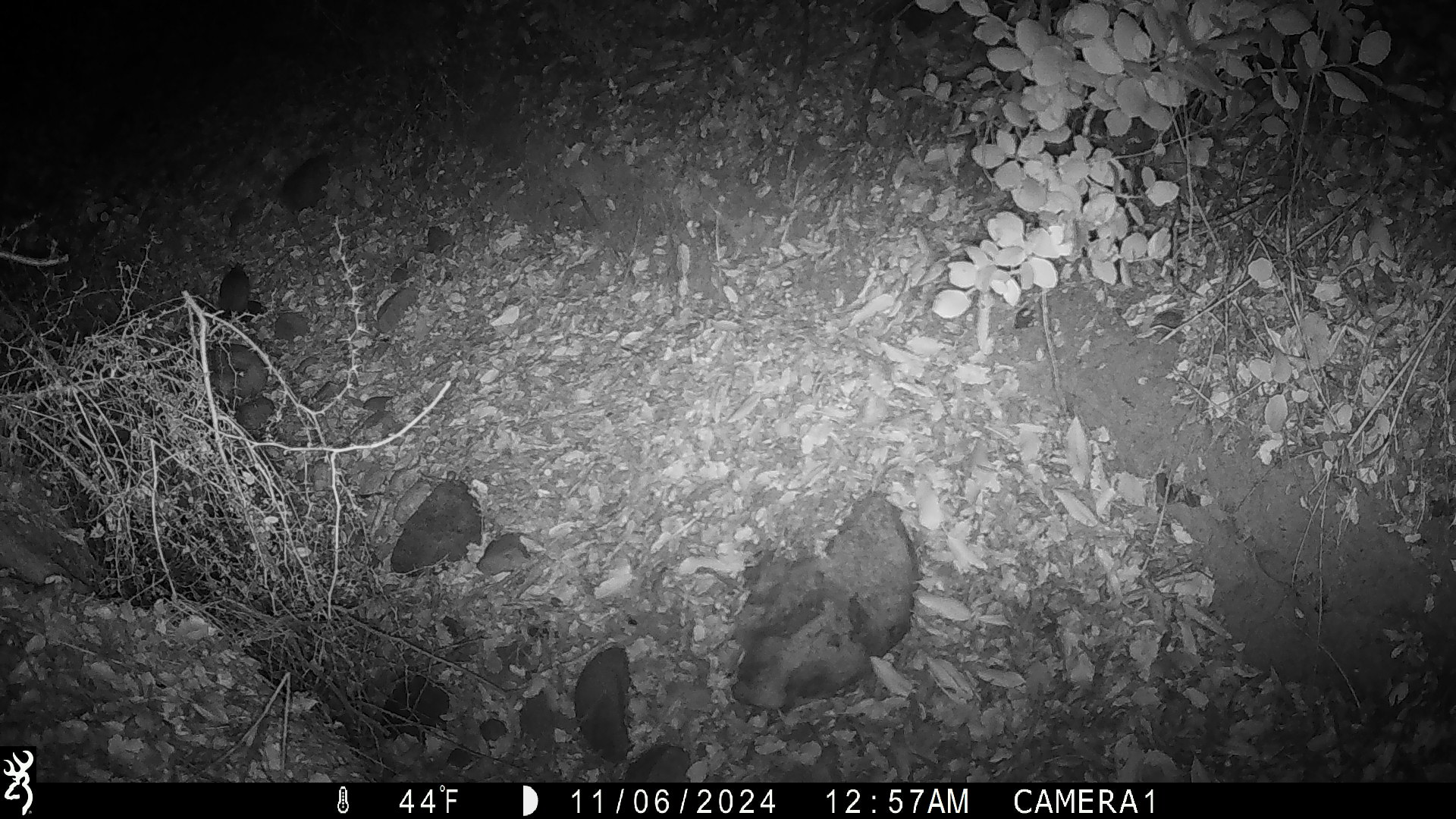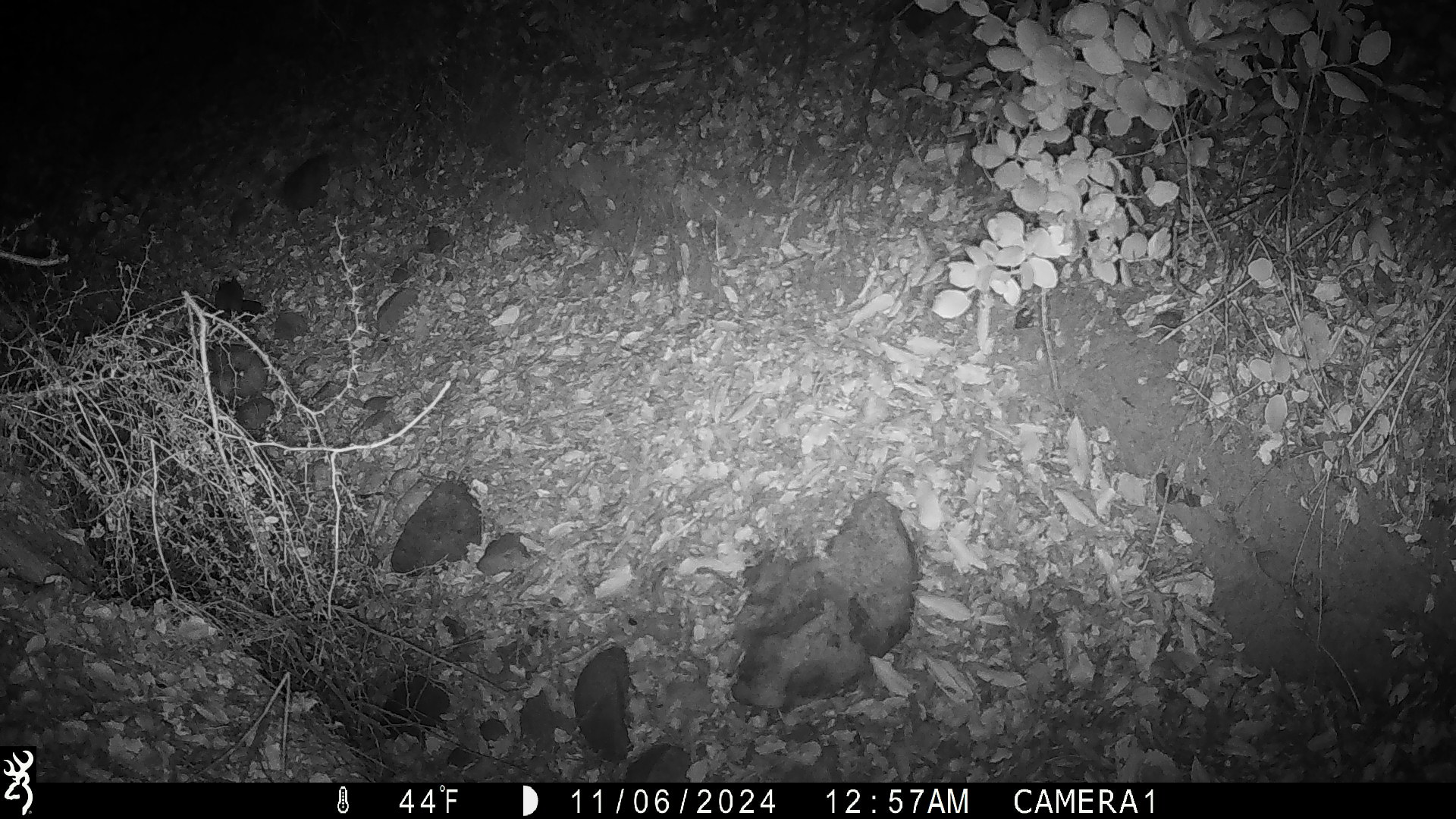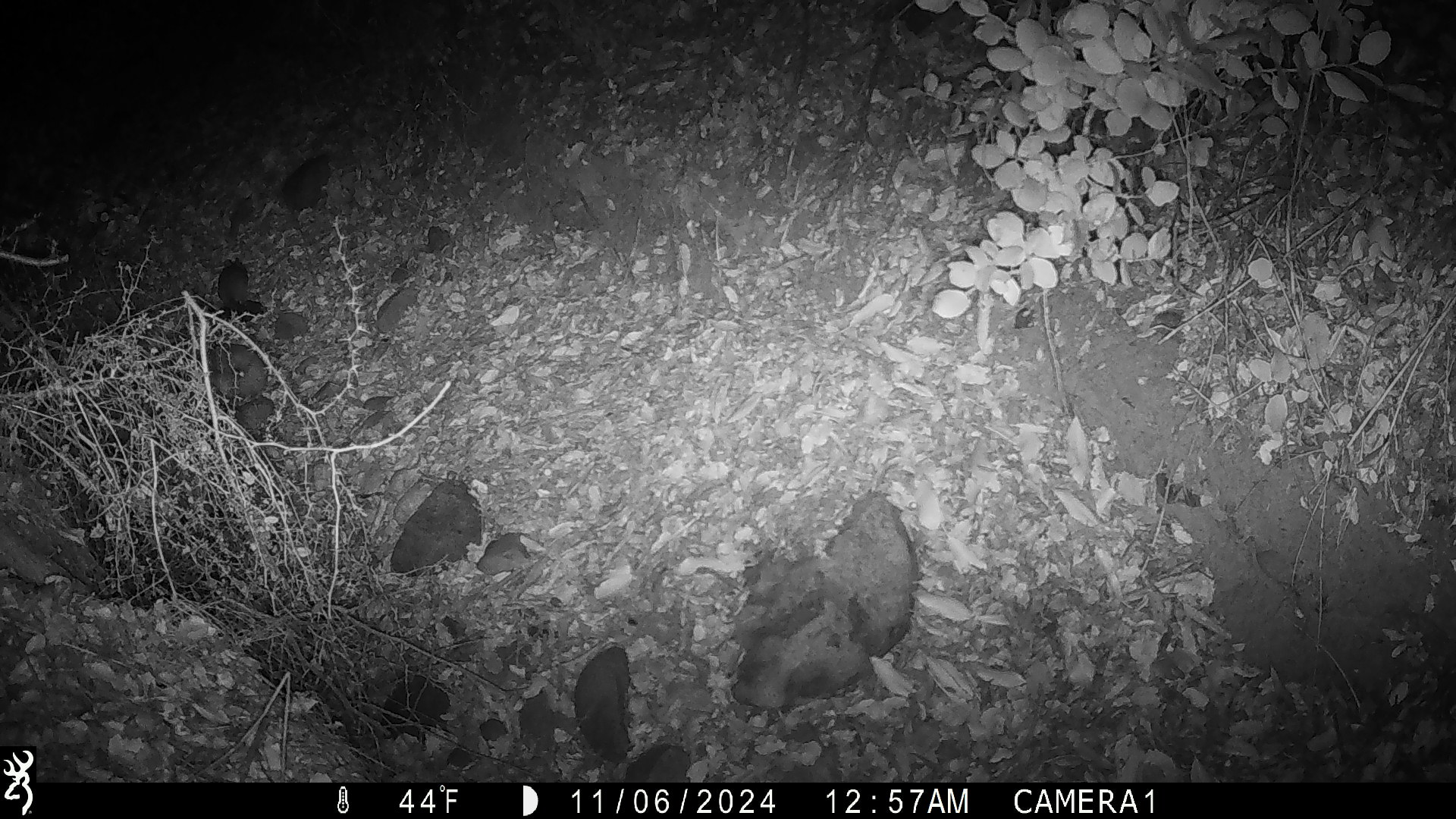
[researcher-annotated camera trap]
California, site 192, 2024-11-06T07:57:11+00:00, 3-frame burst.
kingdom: Animalia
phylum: Chordata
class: Mammalia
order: Rodentia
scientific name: Rodentia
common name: mouse or rat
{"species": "mouse or rat (Rodentia)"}